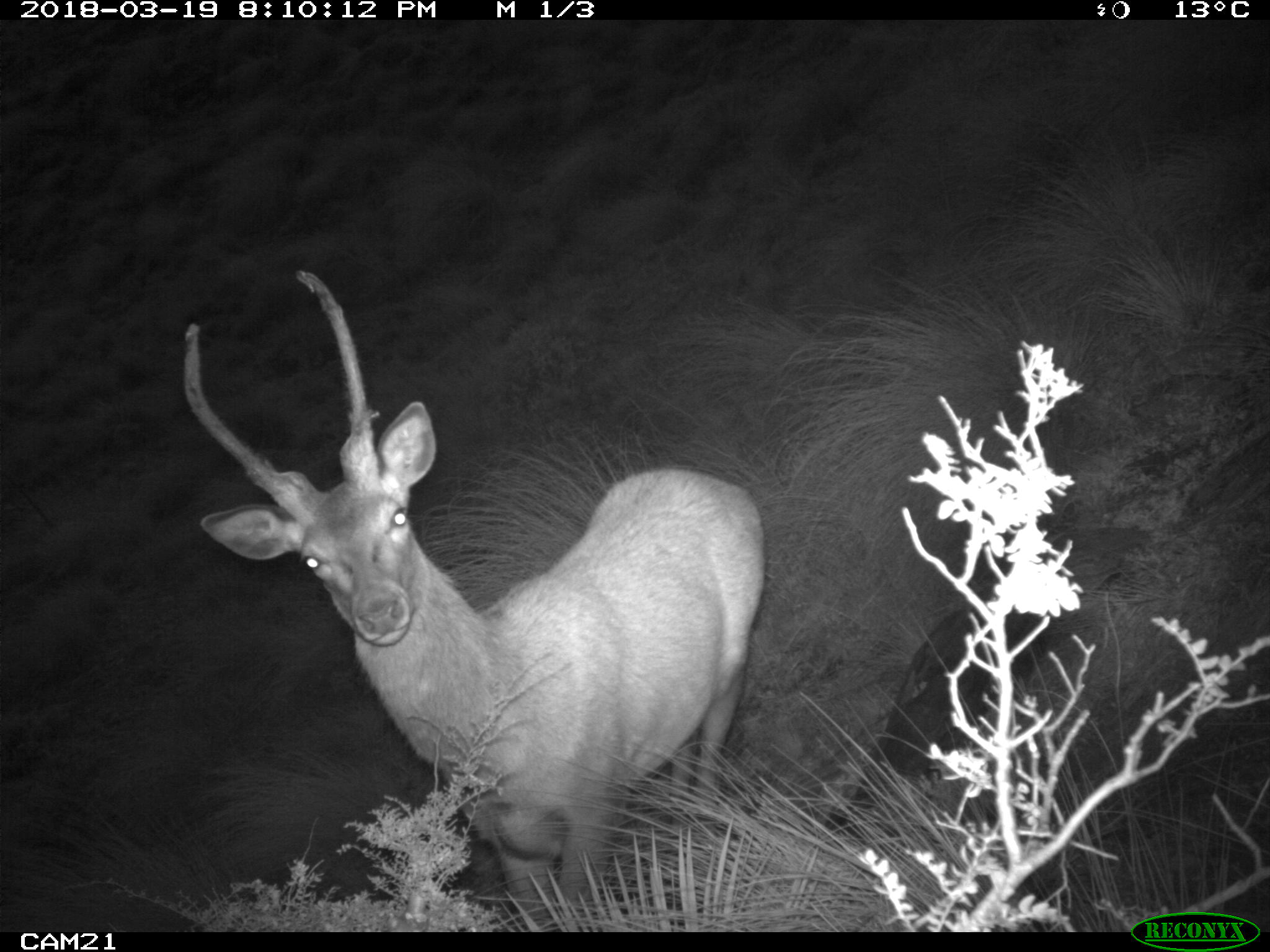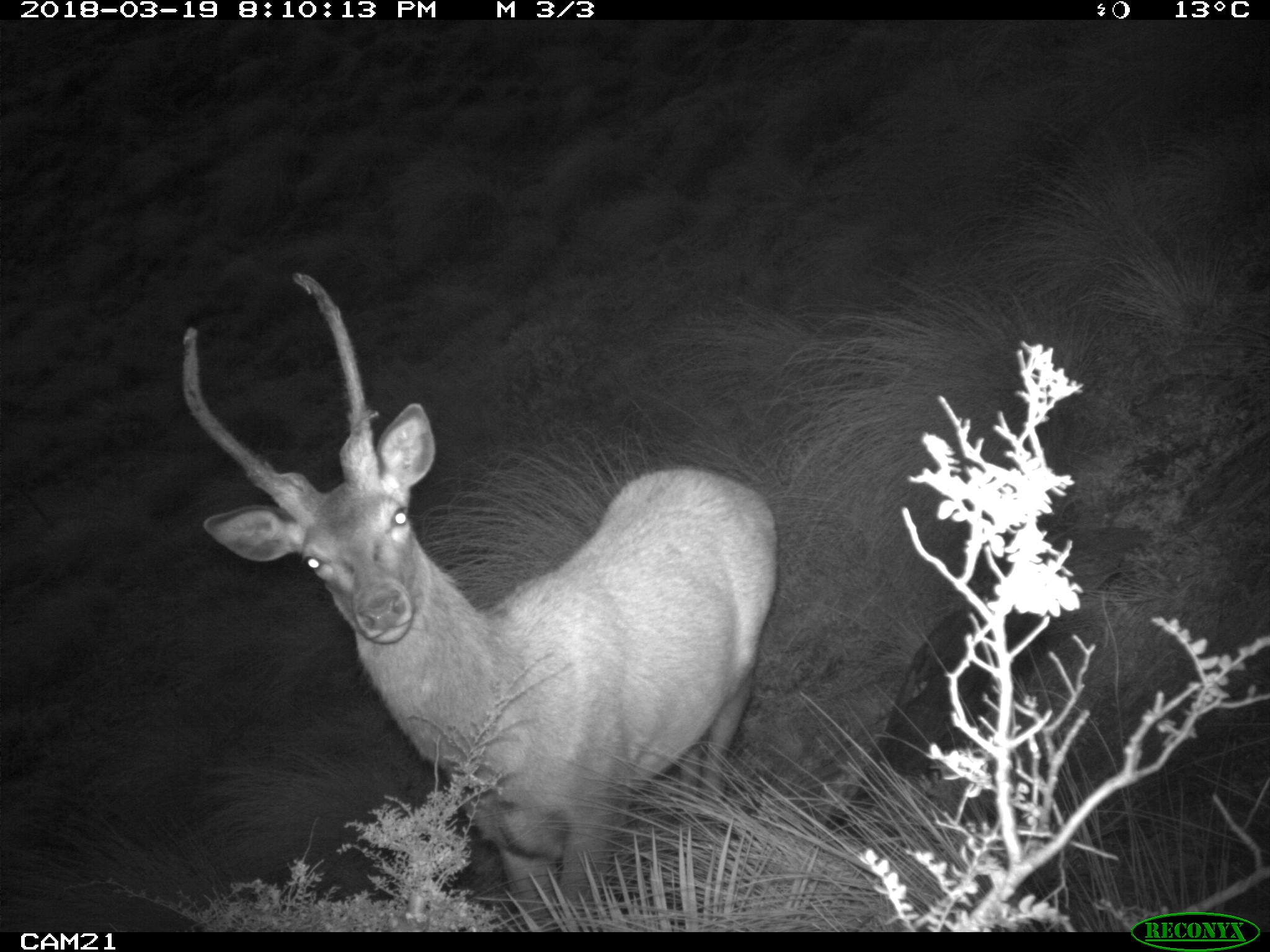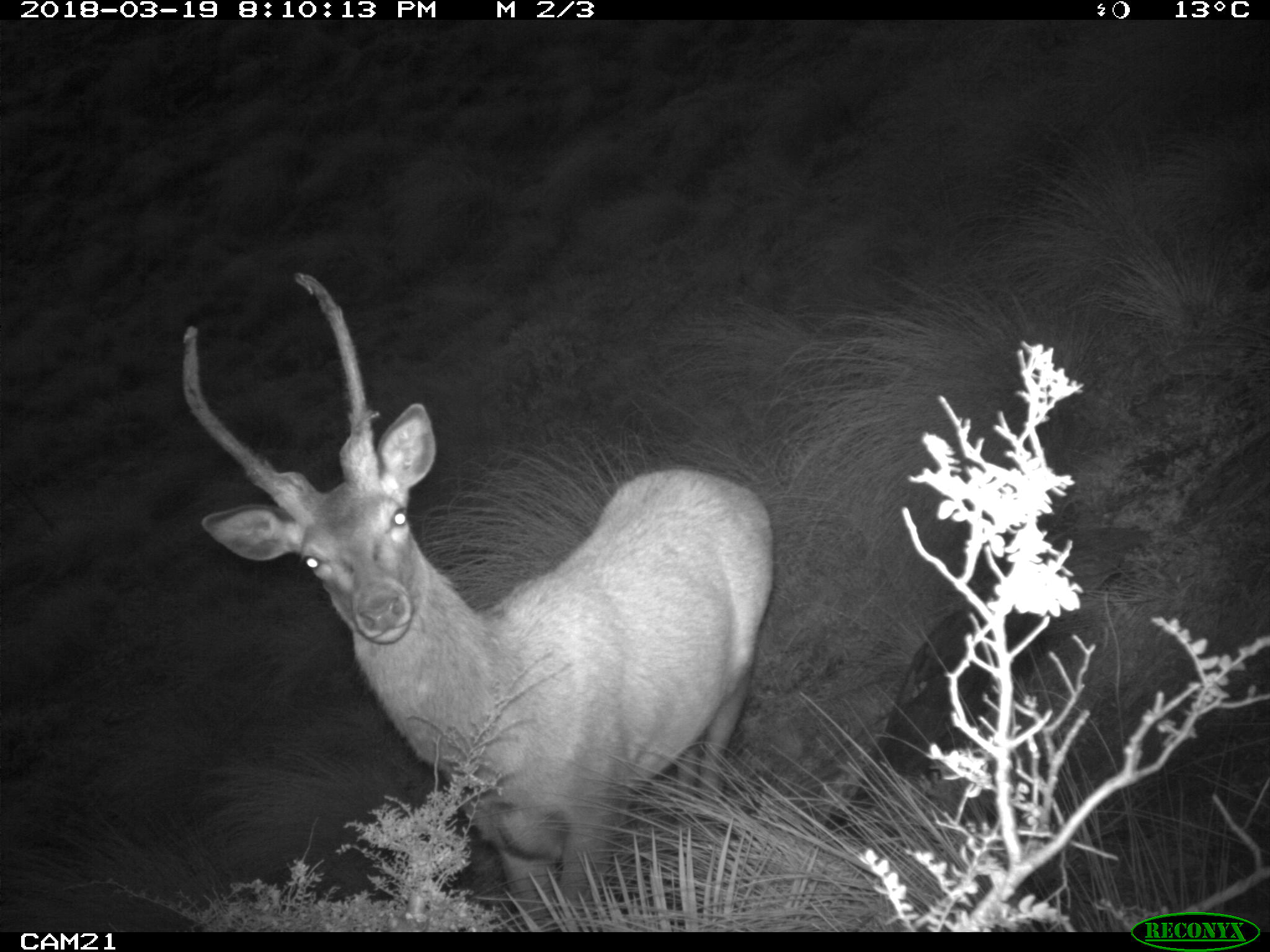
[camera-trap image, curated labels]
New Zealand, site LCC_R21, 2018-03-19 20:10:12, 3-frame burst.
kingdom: Animalia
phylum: Chordata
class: Mammalia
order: Artiodactyla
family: Cervidae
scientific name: Cervidae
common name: deer